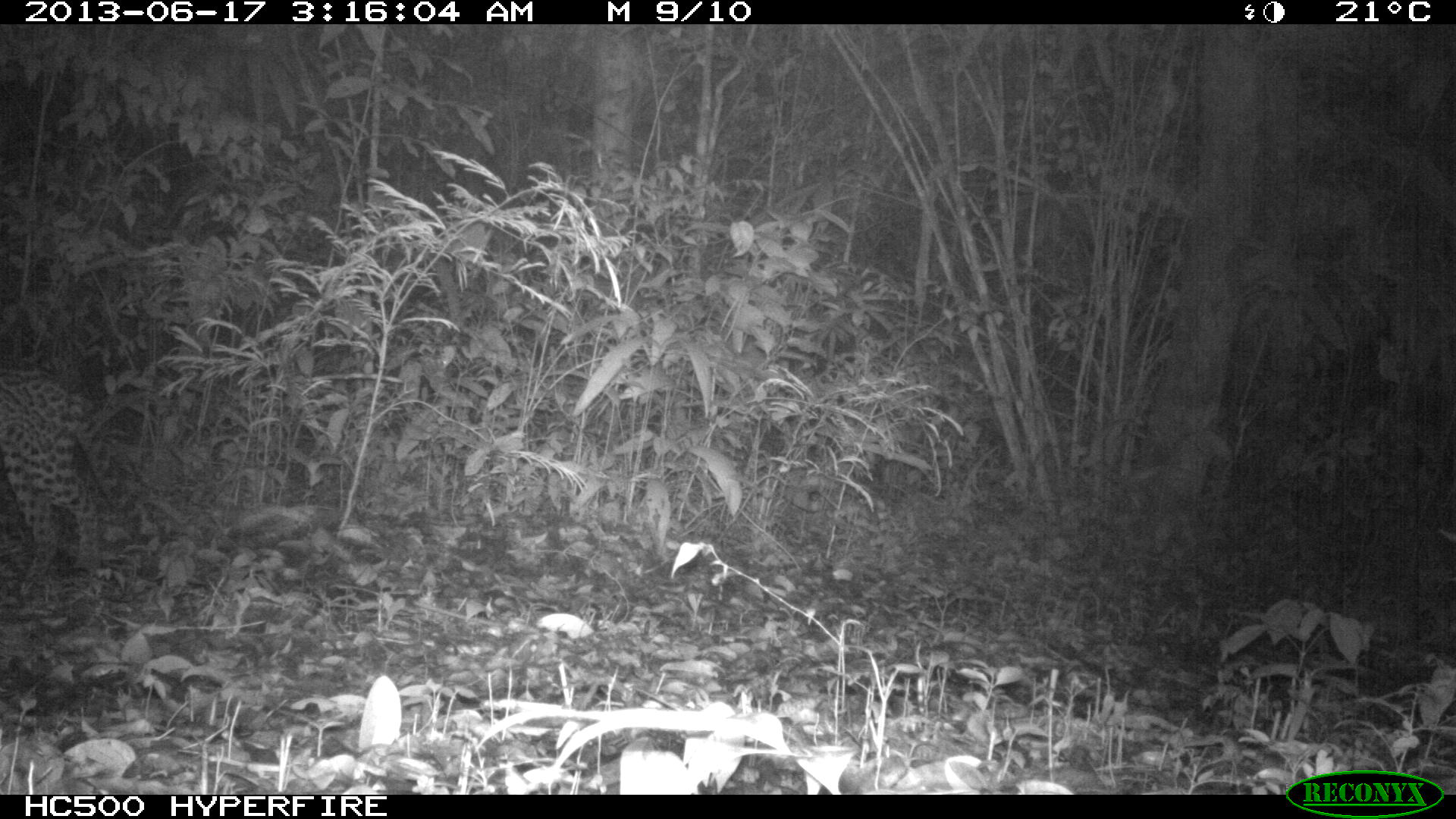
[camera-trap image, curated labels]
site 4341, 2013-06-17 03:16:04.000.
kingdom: Animalia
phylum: Chordata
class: Mammalia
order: Carnivora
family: Felidae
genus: Leopardus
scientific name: Leopardus pardalis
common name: ocelot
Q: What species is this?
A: Leopardus pardalis (ocelot).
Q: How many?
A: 1.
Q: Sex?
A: Female.